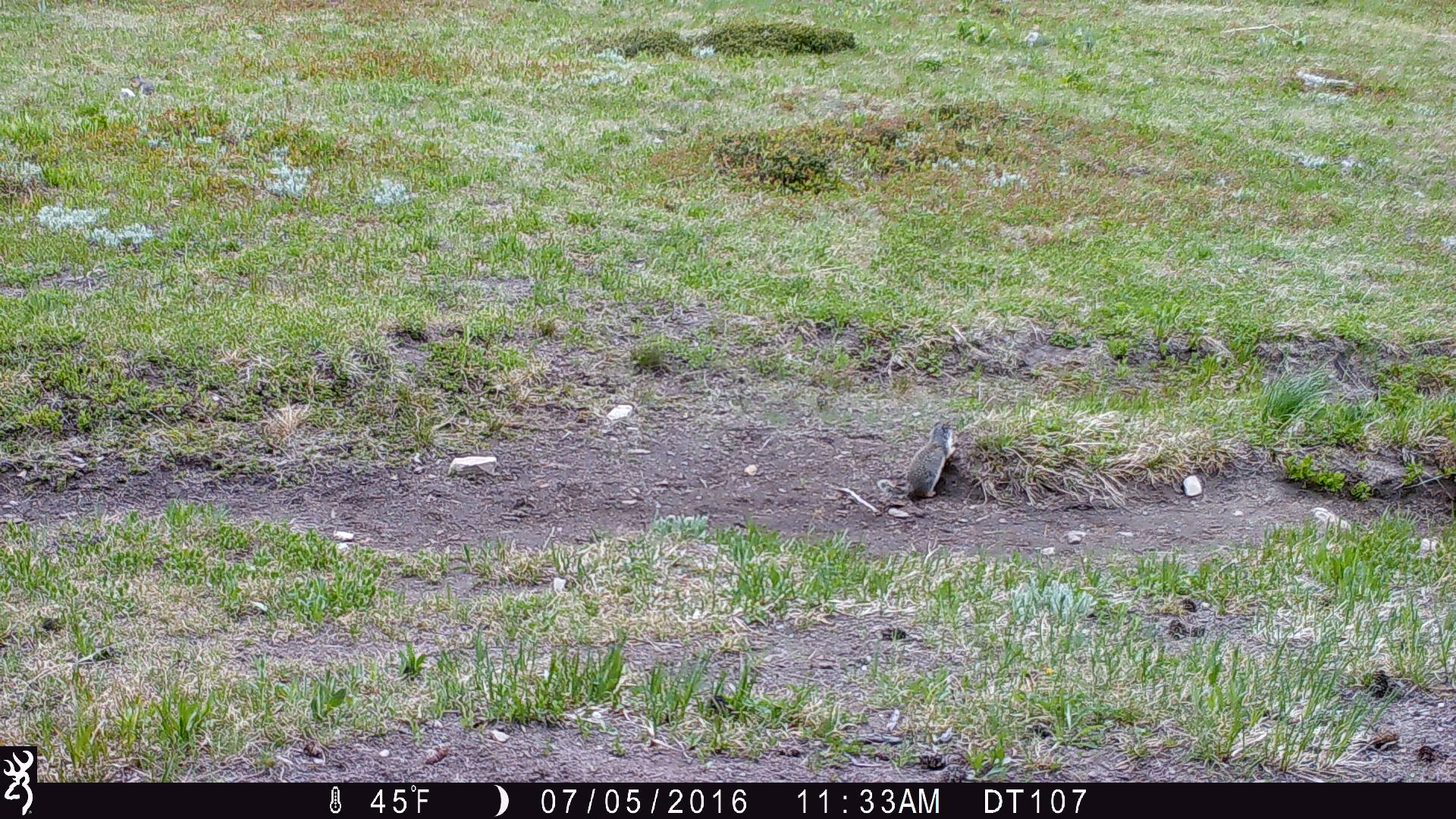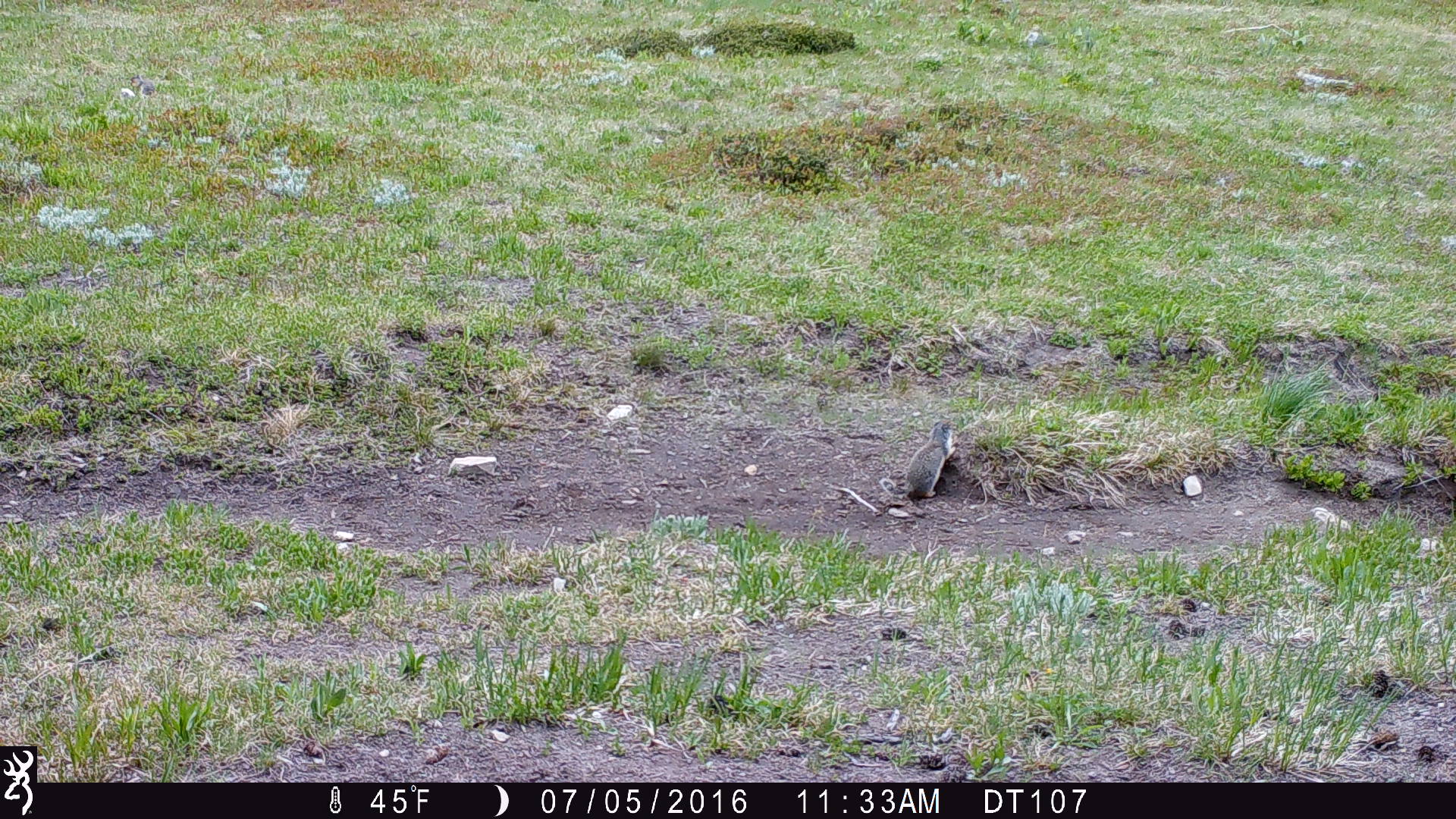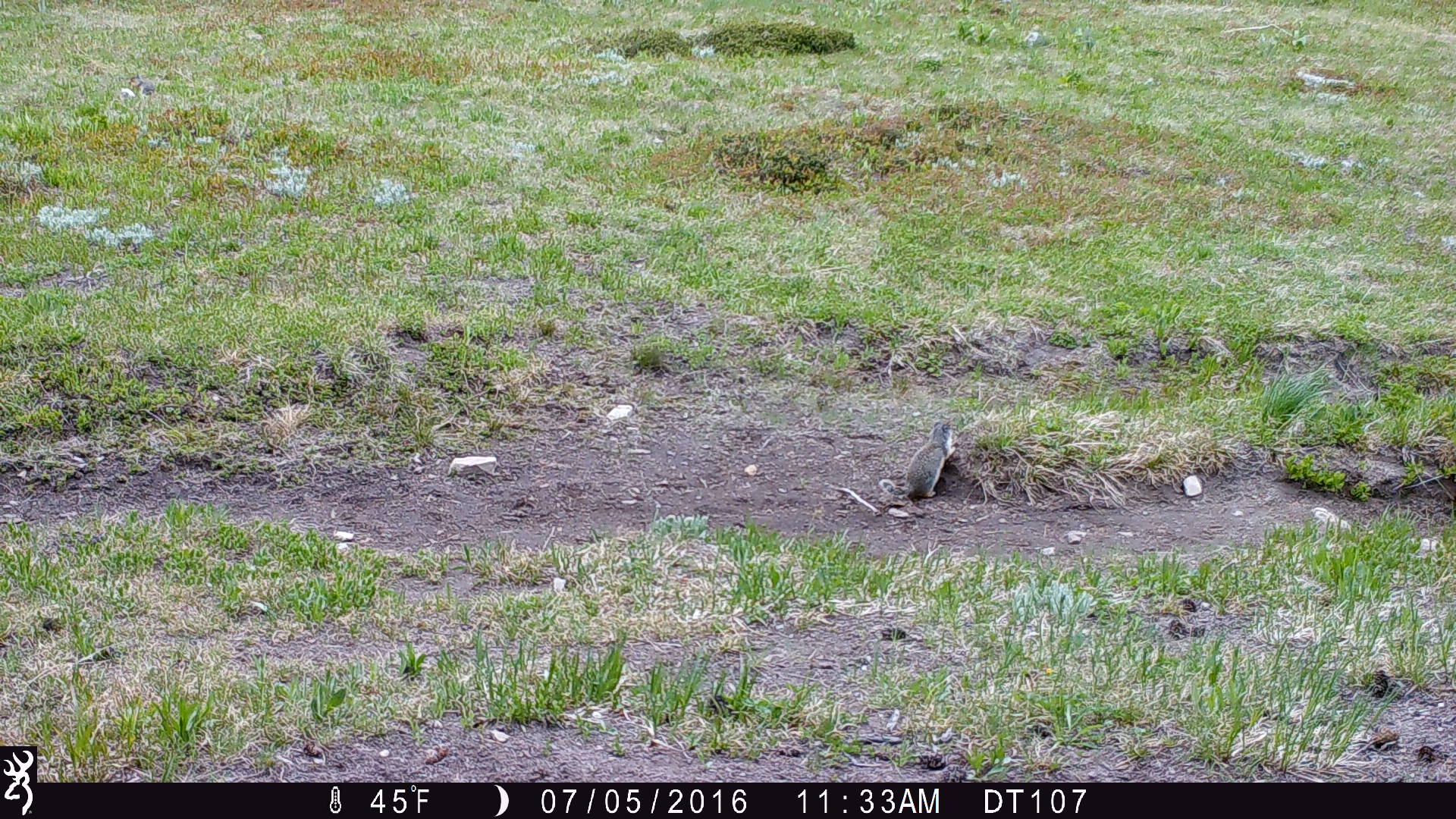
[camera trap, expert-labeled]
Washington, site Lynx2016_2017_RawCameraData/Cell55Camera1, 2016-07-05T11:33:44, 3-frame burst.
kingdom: Animalia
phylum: Chordata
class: Mammalia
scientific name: Mammalia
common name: small mammal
Small mammal (Mammalia). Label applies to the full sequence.